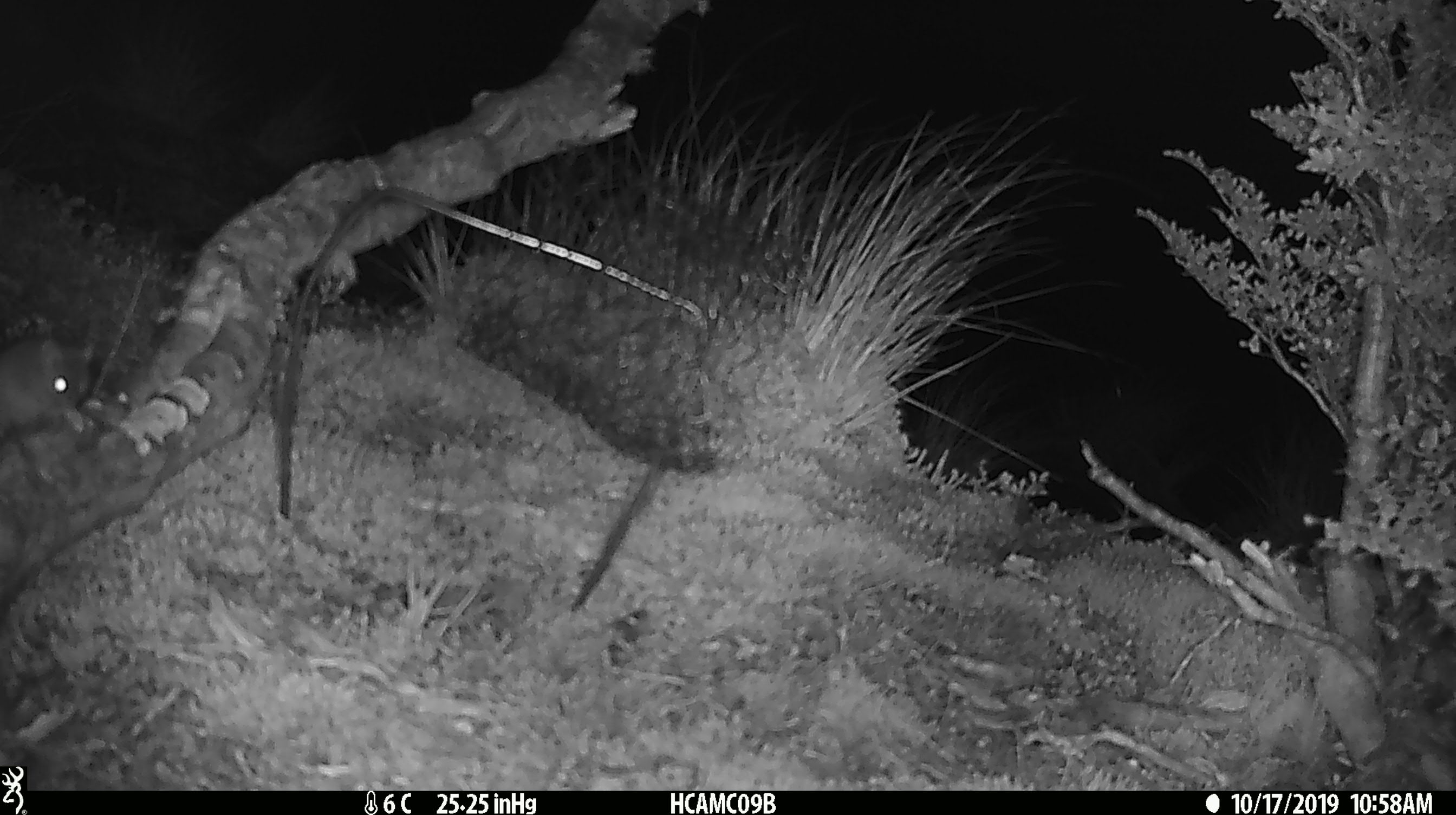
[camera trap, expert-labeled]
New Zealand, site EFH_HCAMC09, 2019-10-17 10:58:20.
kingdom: Animalia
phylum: Chordata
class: Mammalia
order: Rodentia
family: Muridae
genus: Mus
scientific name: Mus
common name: mouse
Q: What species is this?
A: Mouse (Mus).